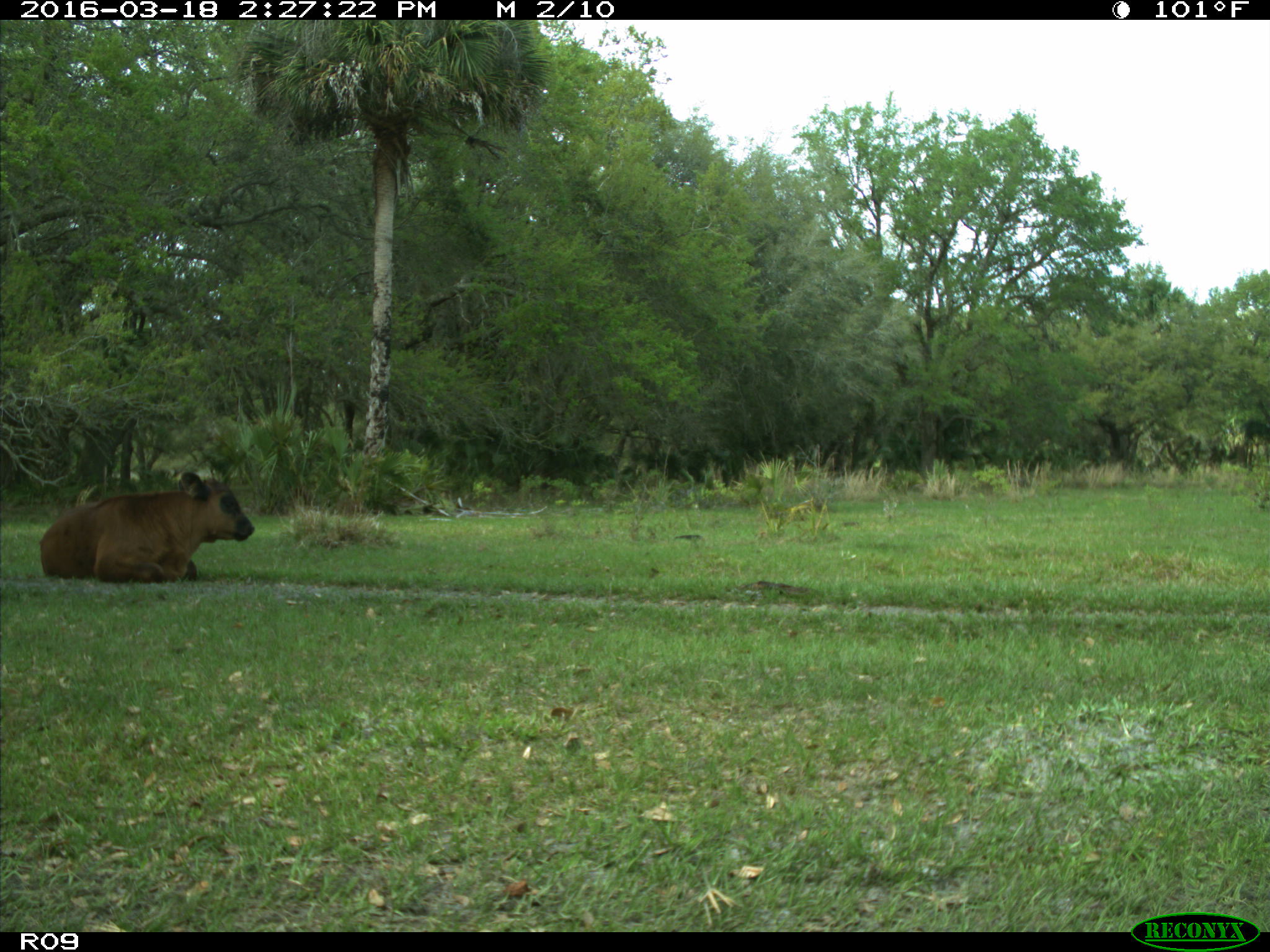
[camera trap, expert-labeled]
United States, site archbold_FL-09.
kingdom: Animalia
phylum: Chordata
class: Mammalia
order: Artiodactyla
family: Bovidae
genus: Bos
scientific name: Bos taurus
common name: domestic cow